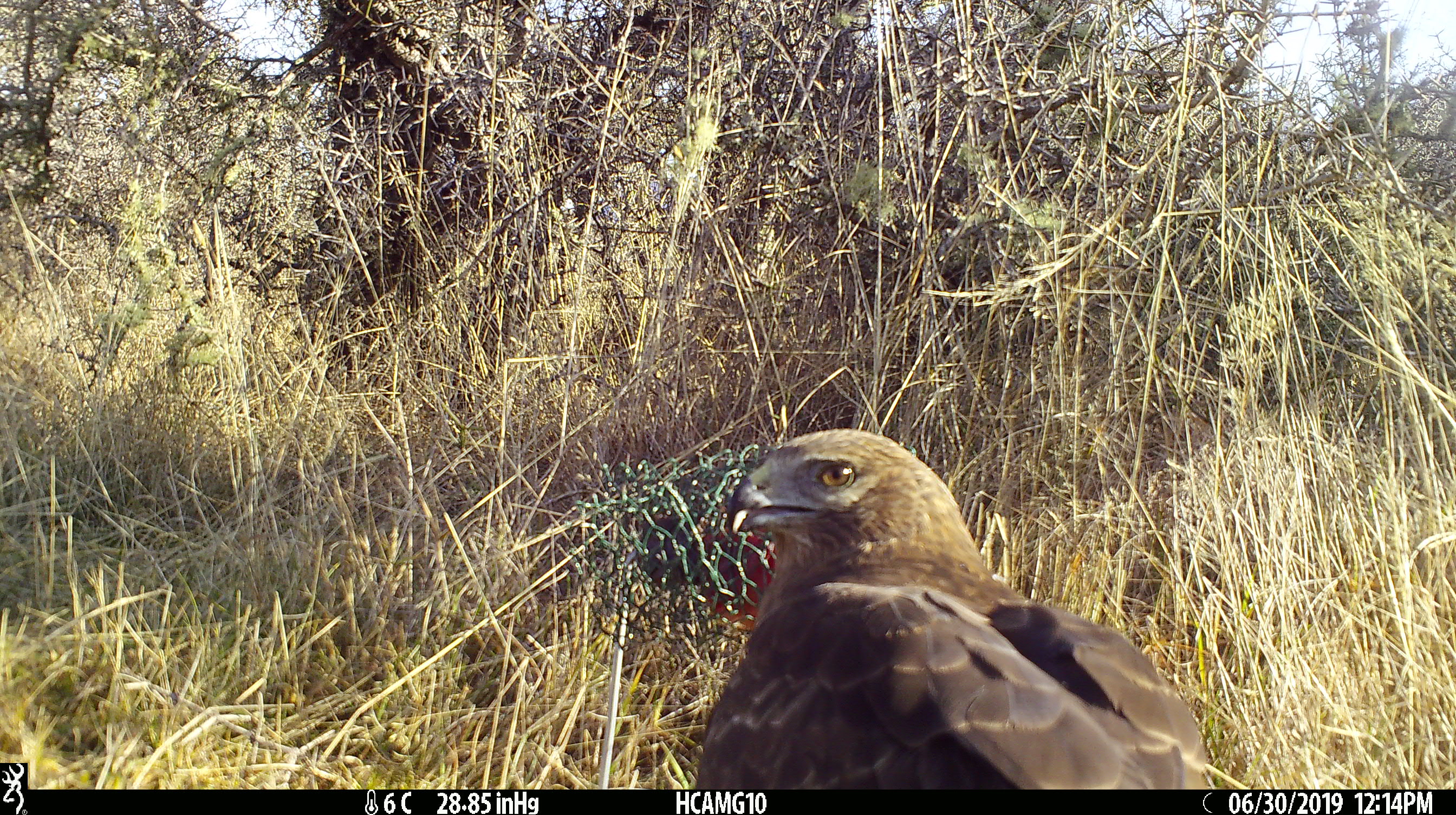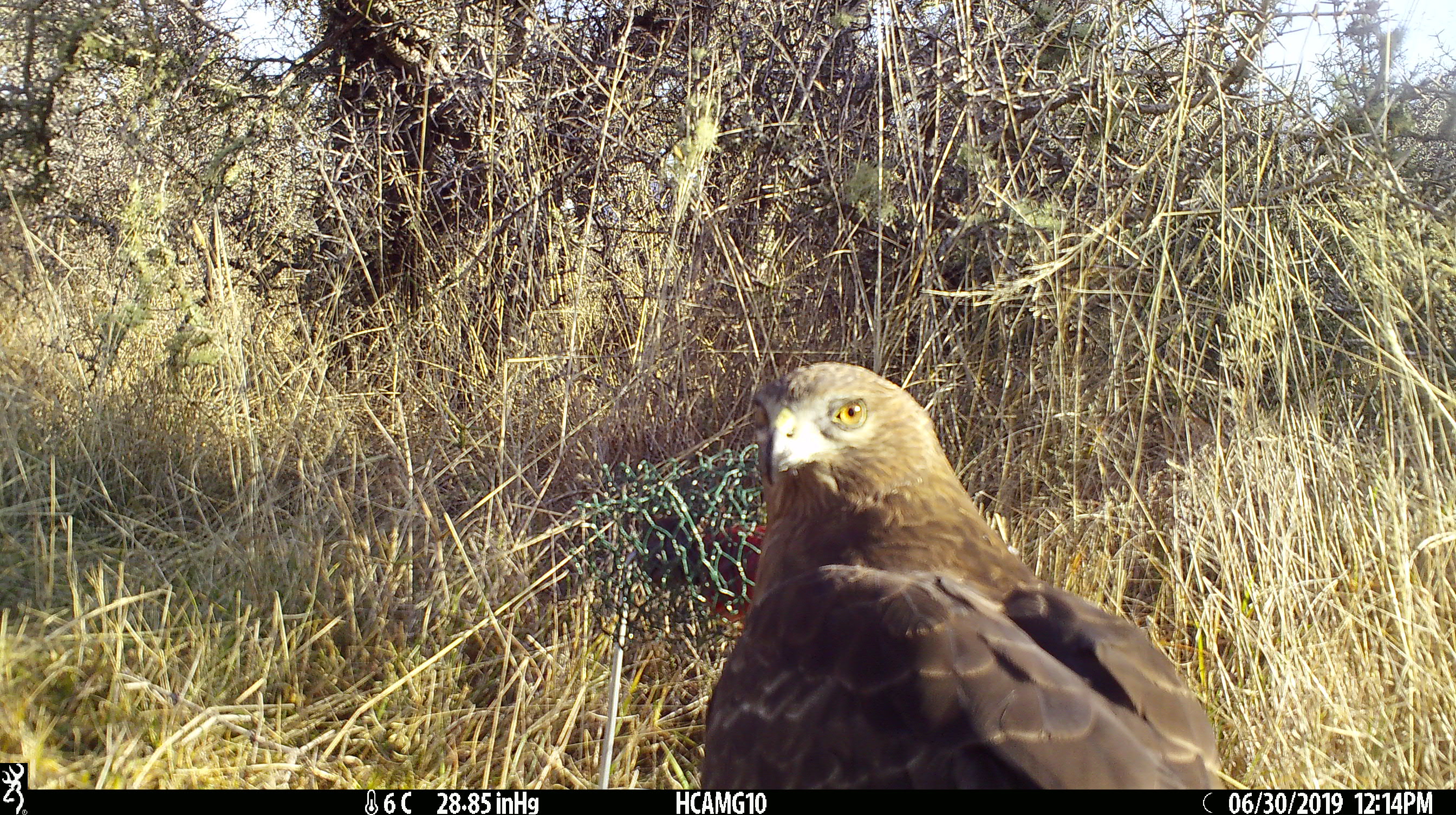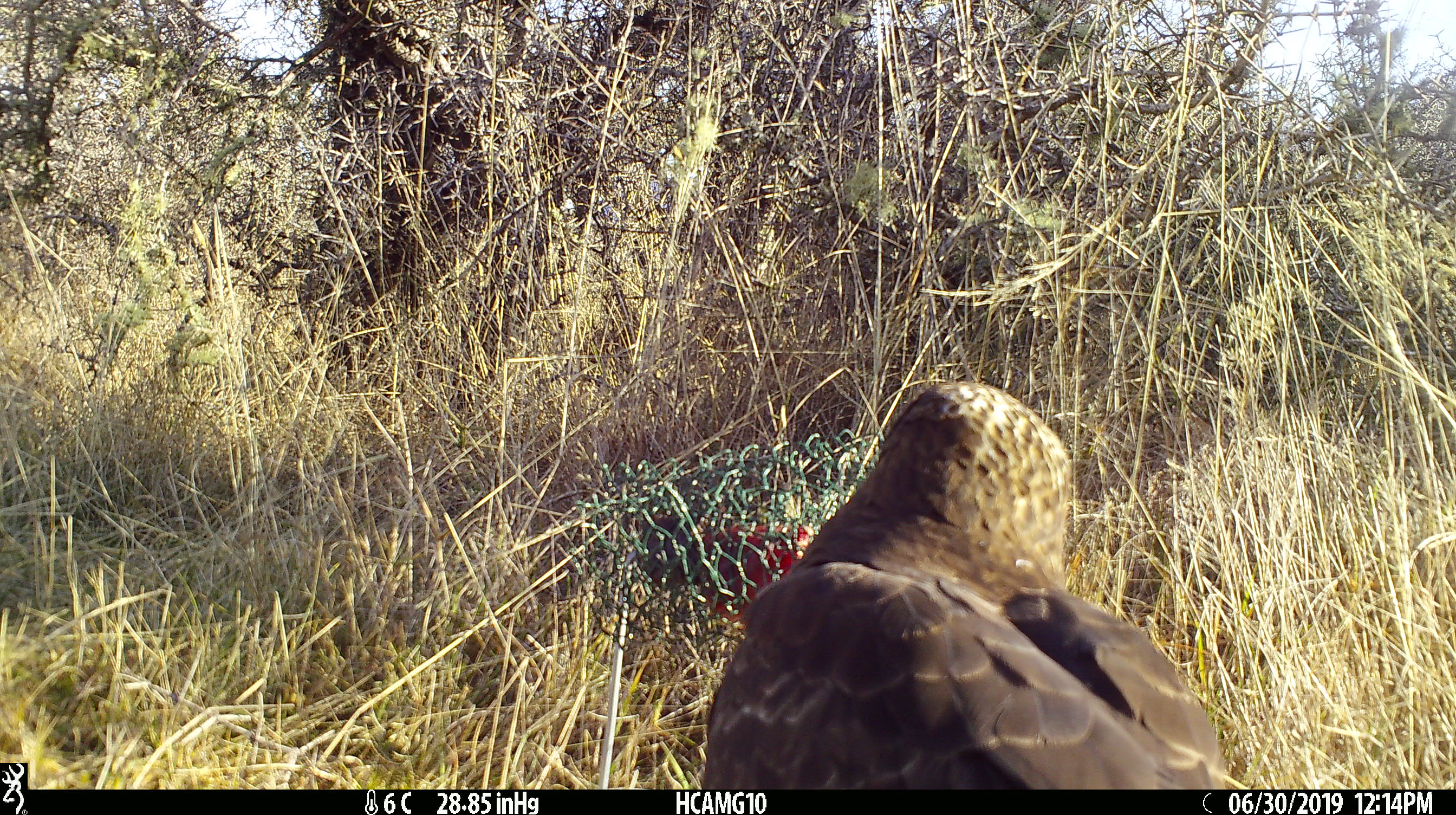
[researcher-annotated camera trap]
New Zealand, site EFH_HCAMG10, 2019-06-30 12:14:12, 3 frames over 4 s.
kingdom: Animalia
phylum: Chordata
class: Aves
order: Accipitriformes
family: Accipitridae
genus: Circus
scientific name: Circus approximans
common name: swamp harrier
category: harrier